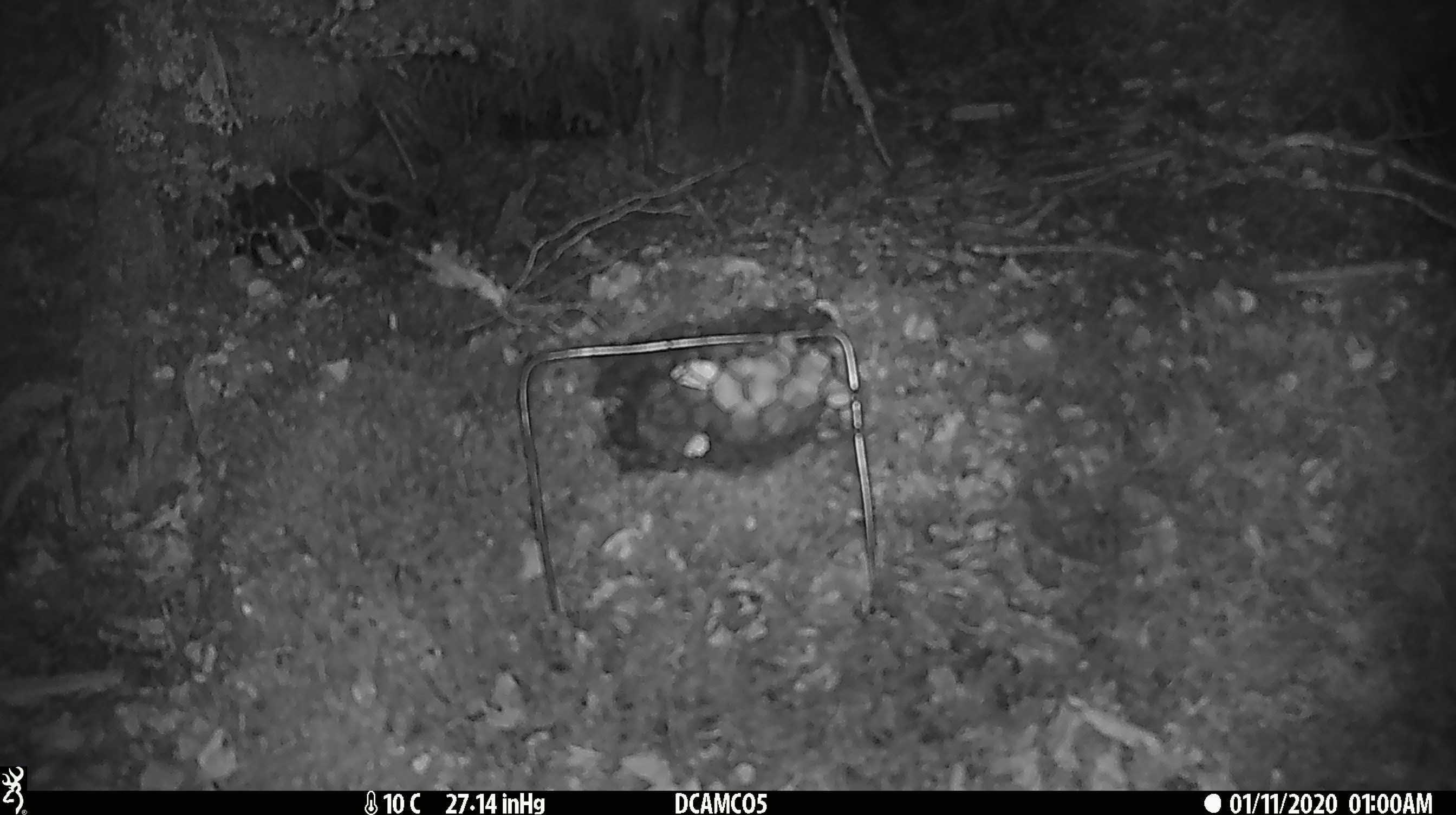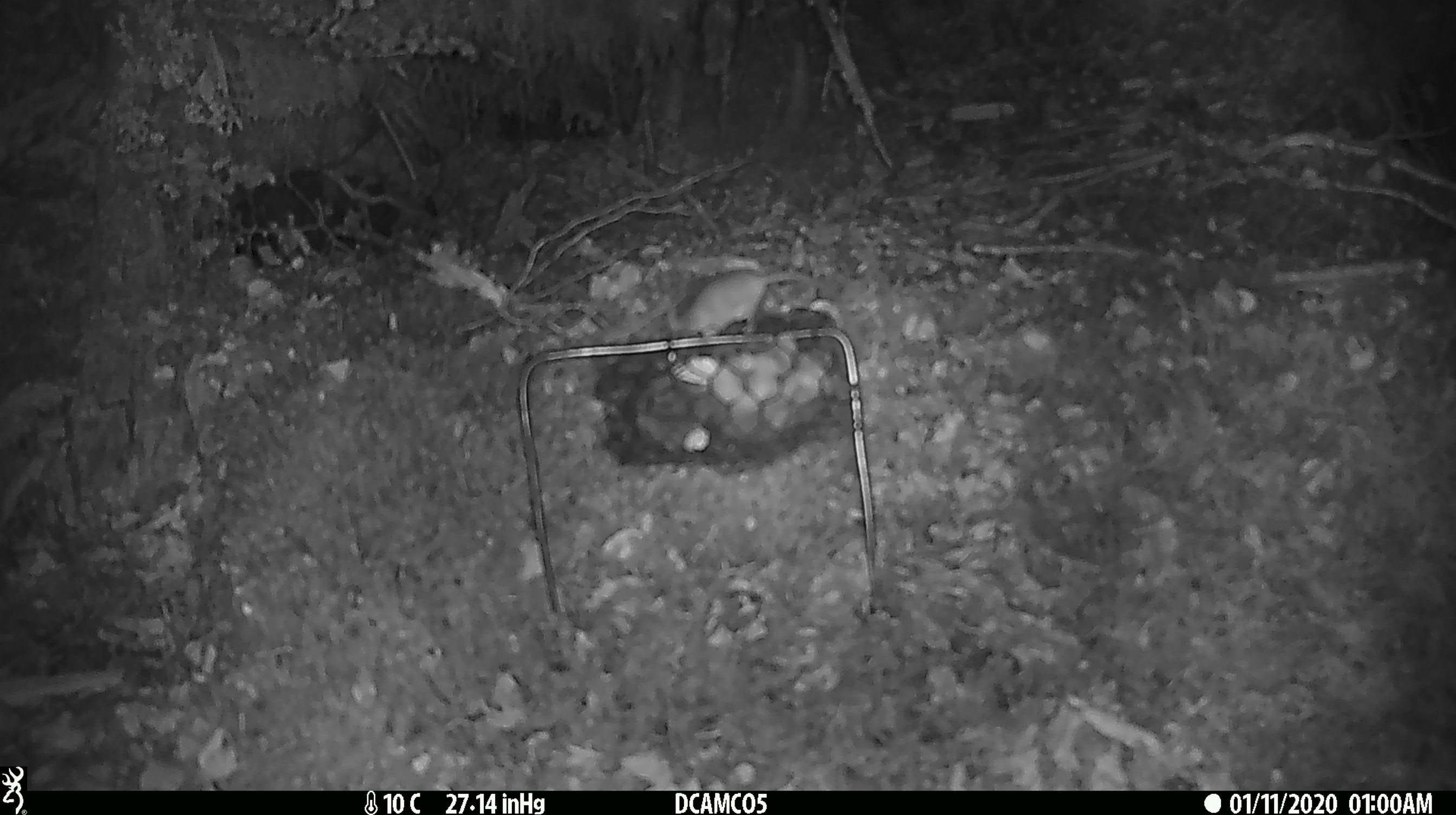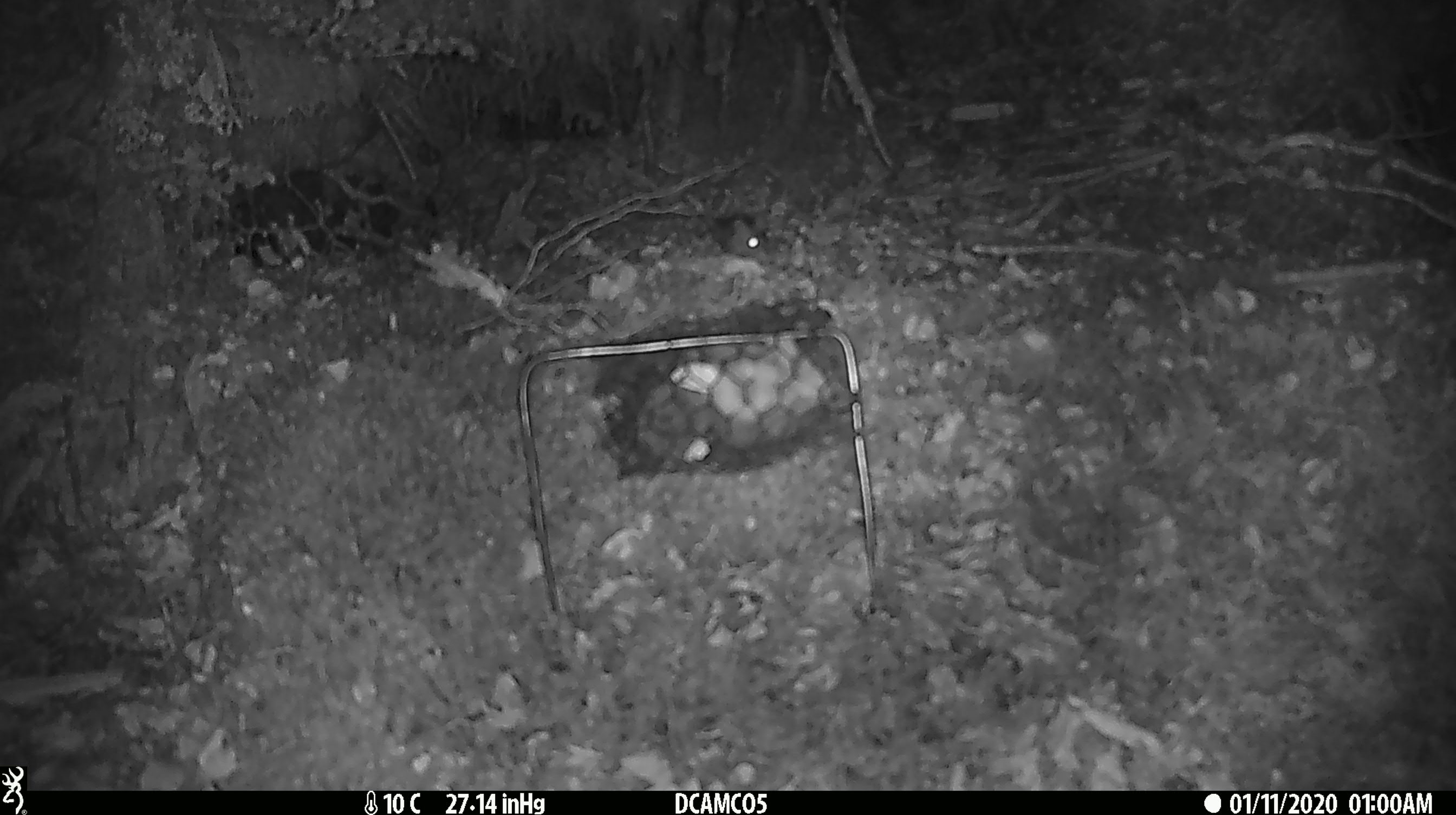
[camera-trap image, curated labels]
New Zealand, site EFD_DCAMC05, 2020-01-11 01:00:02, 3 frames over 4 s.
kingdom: Animalia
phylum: Chordata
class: Mammalia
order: Rodentia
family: Muridae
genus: Mus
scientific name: Mus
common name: mouse